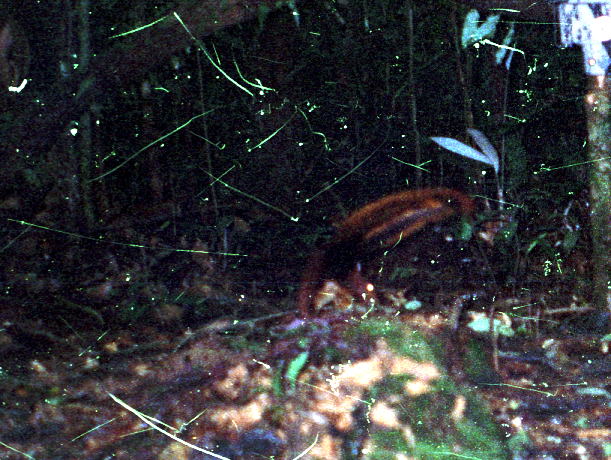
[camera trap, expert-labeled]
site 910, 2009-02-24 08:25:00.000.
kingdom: Animalia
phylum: Chordata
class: Mammalia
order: Rodentia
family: Sciuridae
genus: Sciurus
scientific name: Sciurus igniventris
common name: northern amazon red squirrel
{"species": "Sciurus igniventris (northern amazon red squirrel)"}